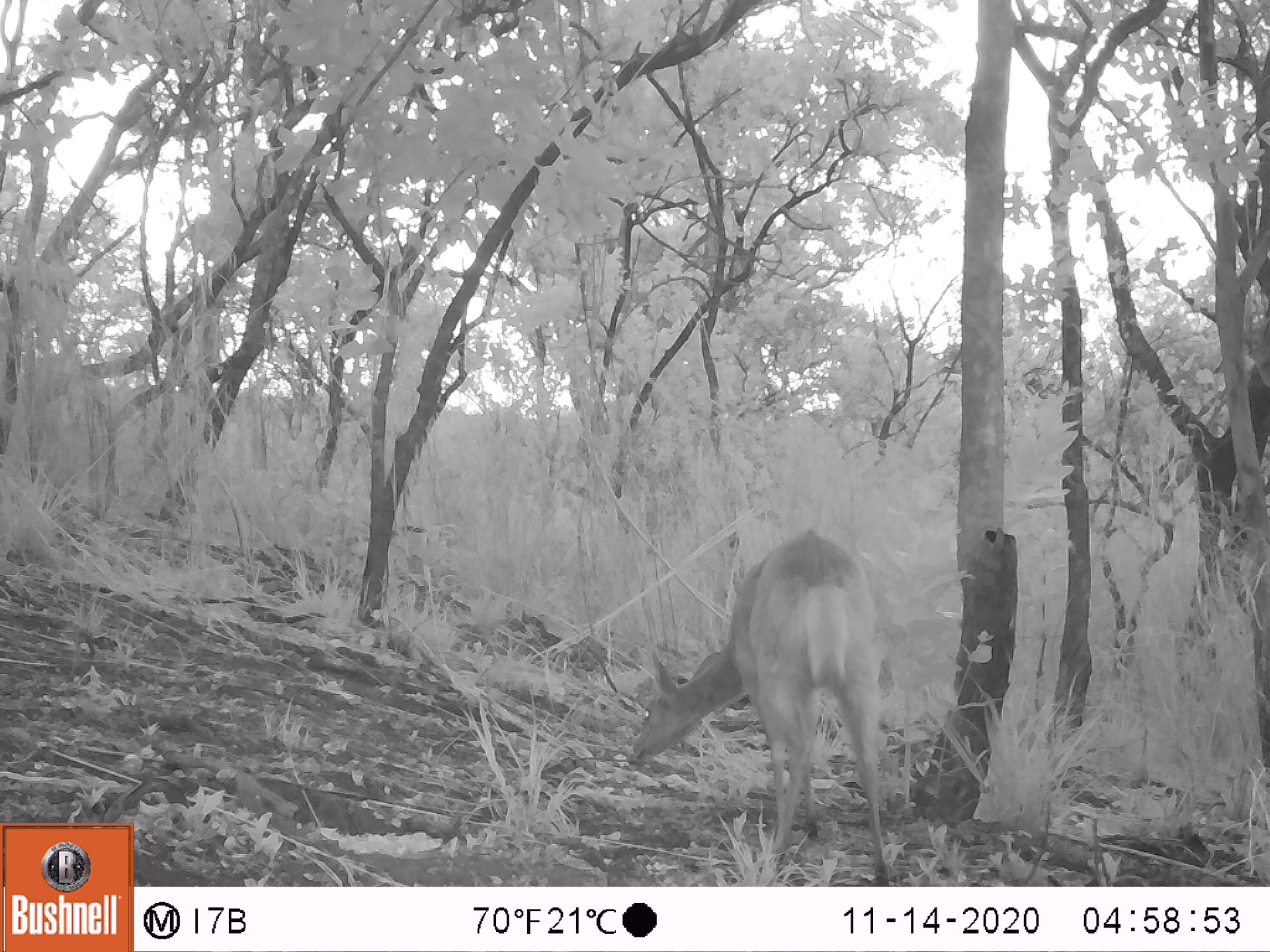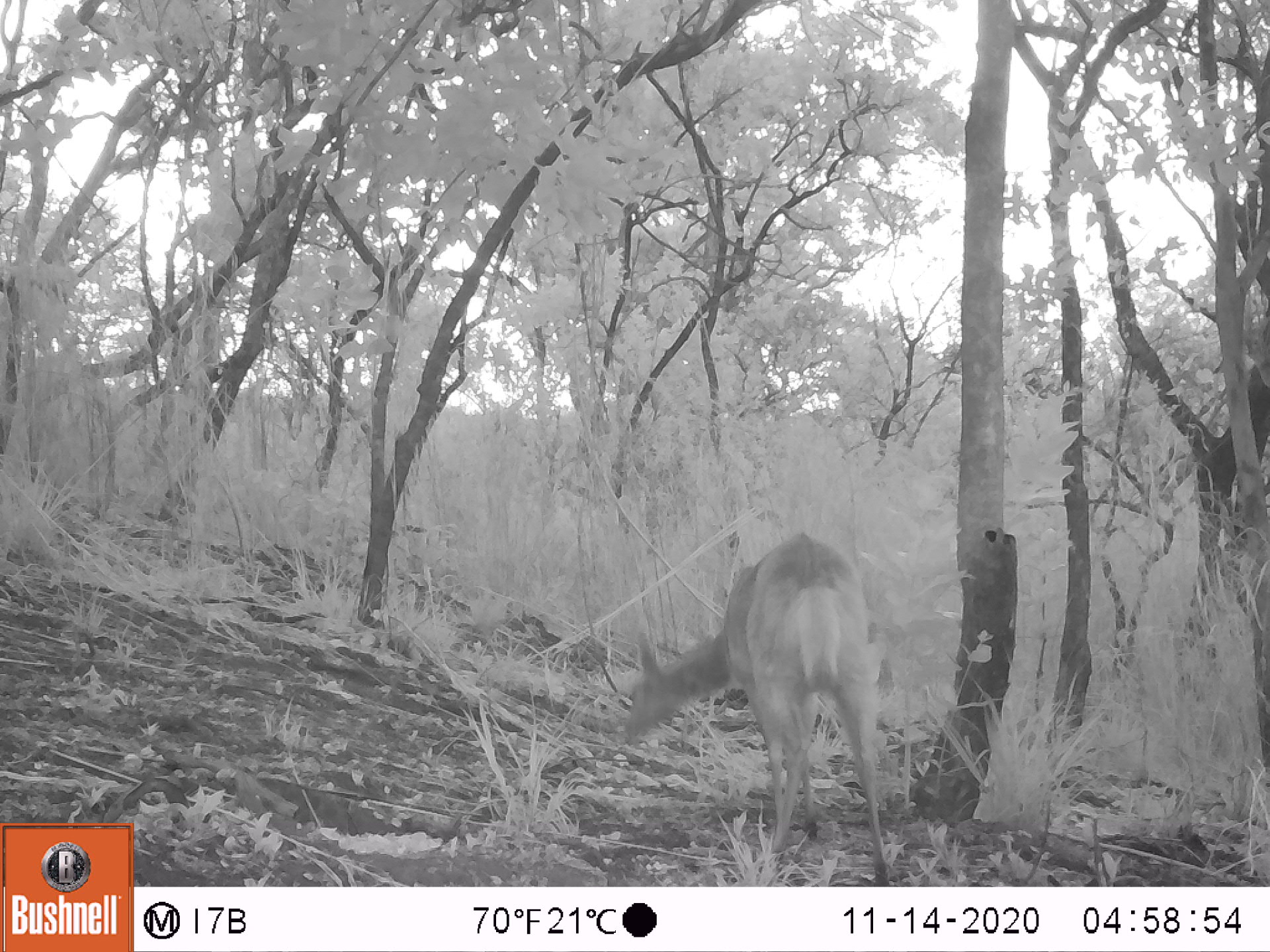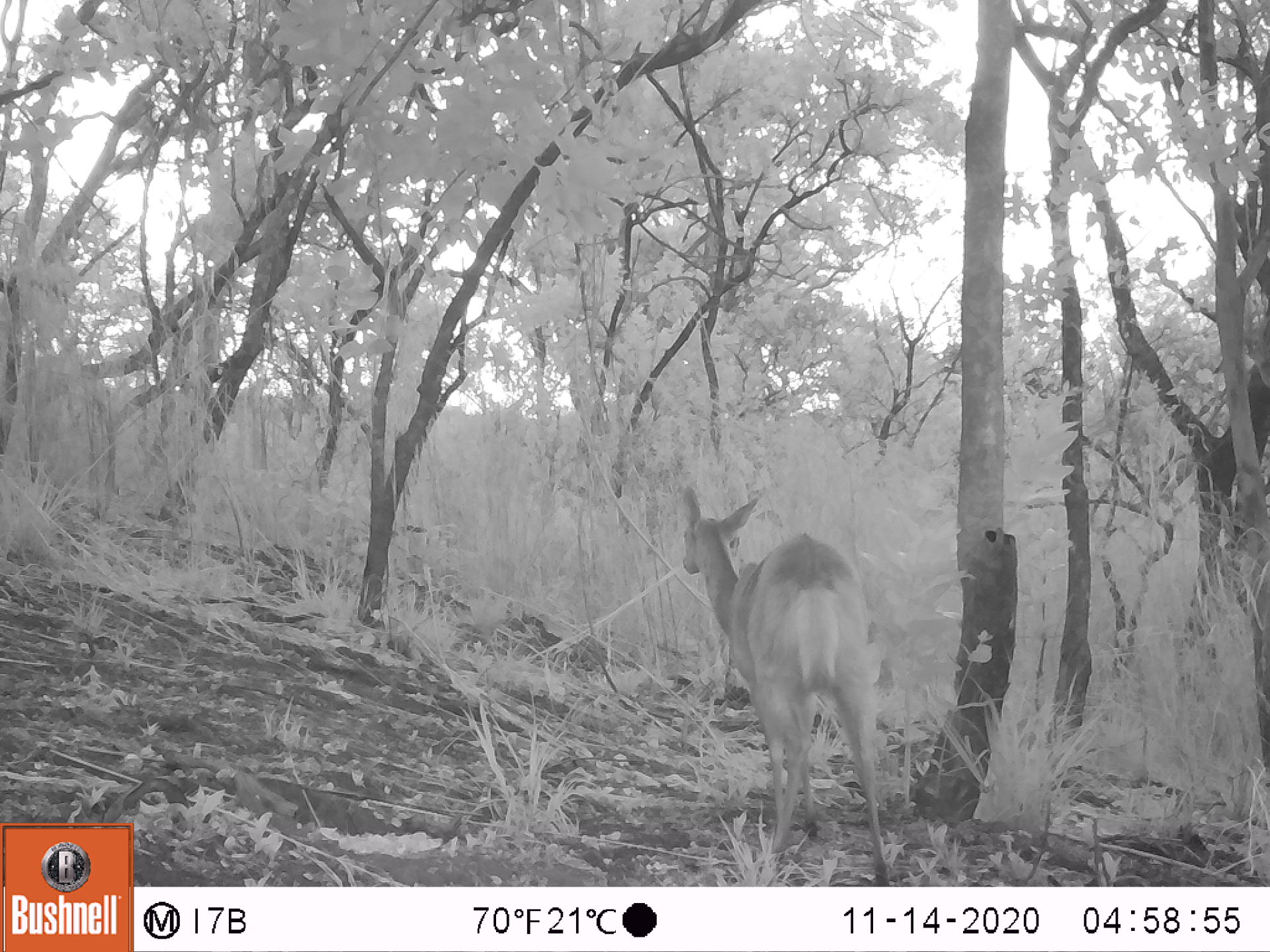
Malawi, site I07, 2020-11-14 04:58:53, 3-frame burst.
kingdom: Animalia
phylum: Chordata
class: Mammalia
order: Artiodactyla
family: Bovidae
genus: Tragelaphus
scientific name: Tragelaphus sylvaticus sylvaticus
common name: cape bushbuck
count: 1